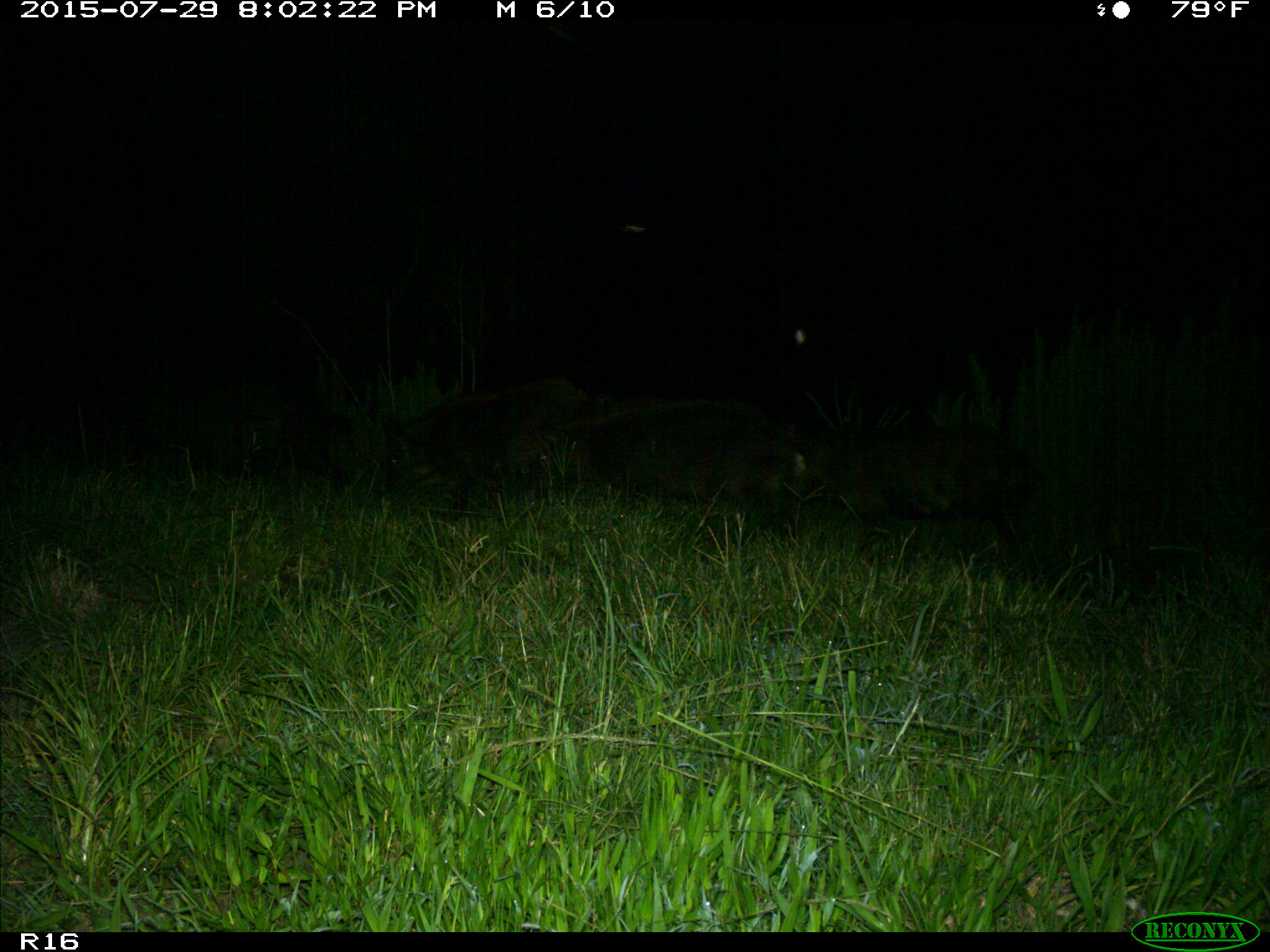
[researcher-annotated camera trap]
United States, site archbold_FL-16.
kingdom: Animalia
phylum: Chordata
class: Mammalia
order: Artiodactyla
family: Suidae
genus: Sus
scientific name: Sus scrofa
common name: wild boar